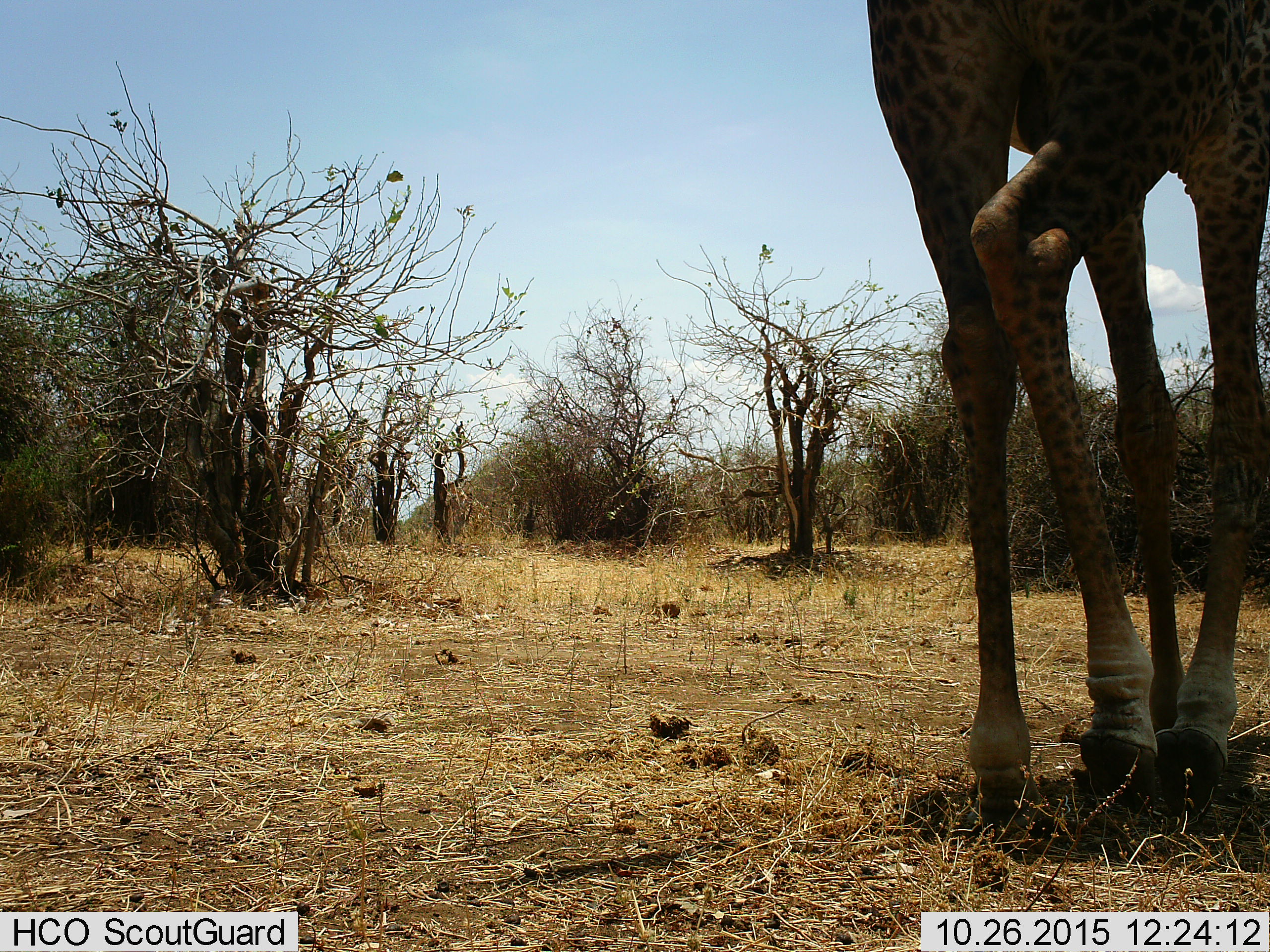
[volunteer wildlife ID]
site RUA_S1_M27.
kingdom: Animalia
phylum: Chordata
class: Mammalia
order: Artiodactyla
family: Giraffidae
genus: Giraffa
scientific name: Giraffa camelopardalis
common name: giraffe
Giraffe (Giraffa camelopardalis), count 1. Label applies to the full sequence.